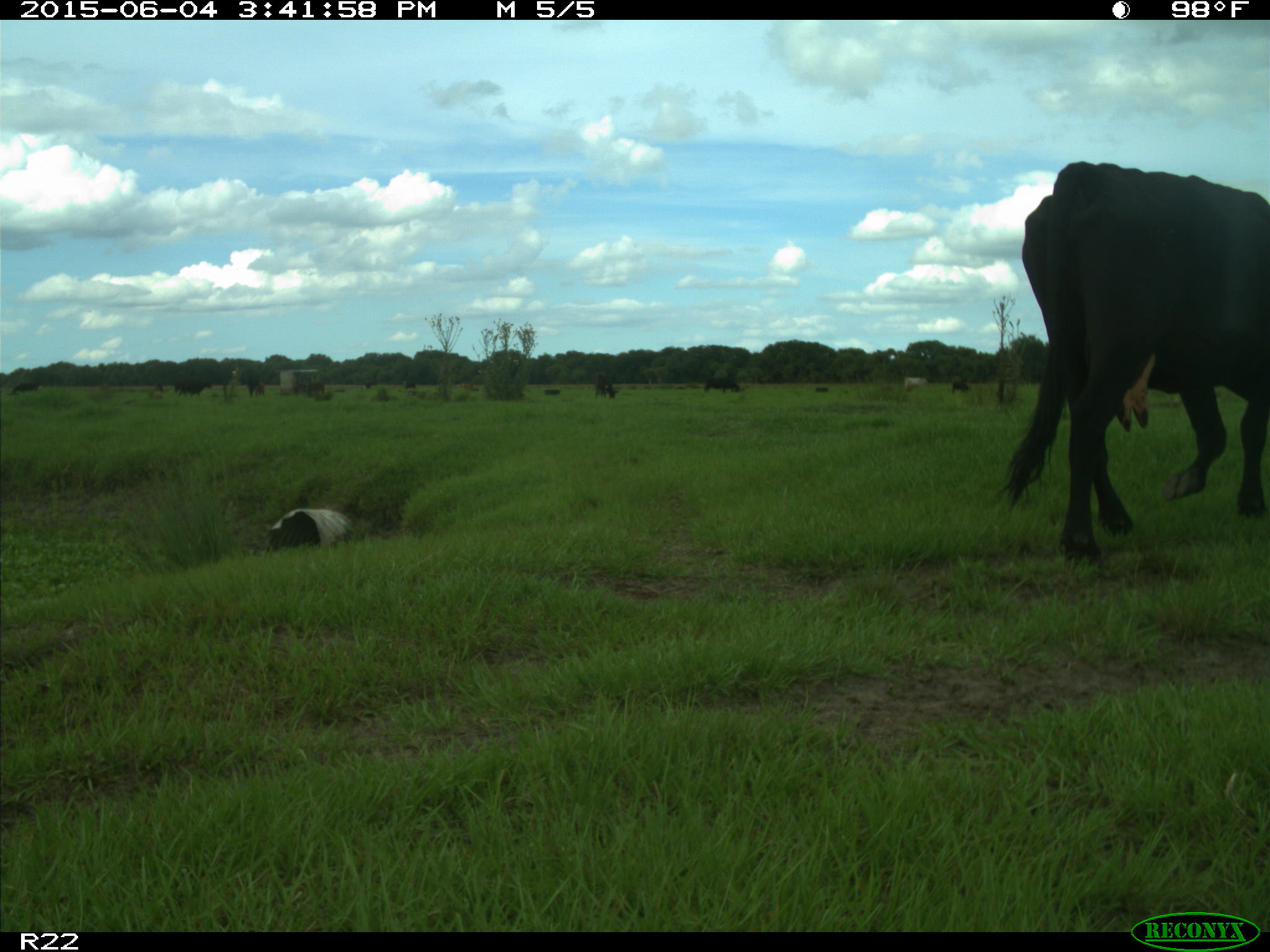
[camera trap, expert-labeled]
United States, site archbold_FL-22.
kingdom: Animalia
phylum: Chordata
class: Mammalia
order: Artiodactyla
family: Bovidae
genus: Bos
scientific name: Bos taurus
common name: domestic cow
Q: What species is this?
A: Bos taurus (domestic cow).